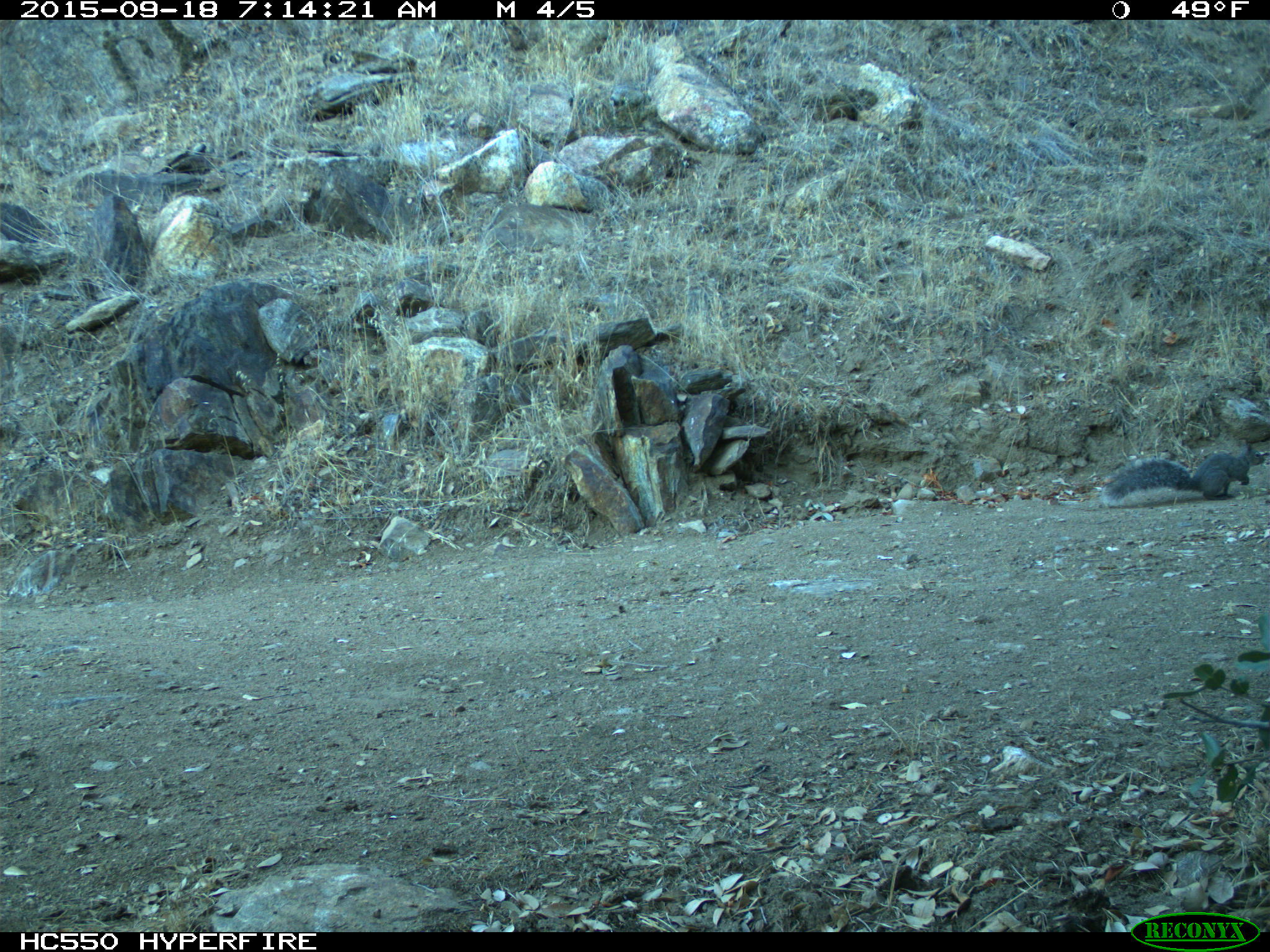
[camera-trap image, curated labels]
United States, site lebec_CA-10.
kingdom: Animalia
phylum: Chordata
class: Mammalia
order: Rodentia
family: Sciuridae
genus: Sciurus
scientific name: Sciurus carolinensis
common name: eastern gray squirrel